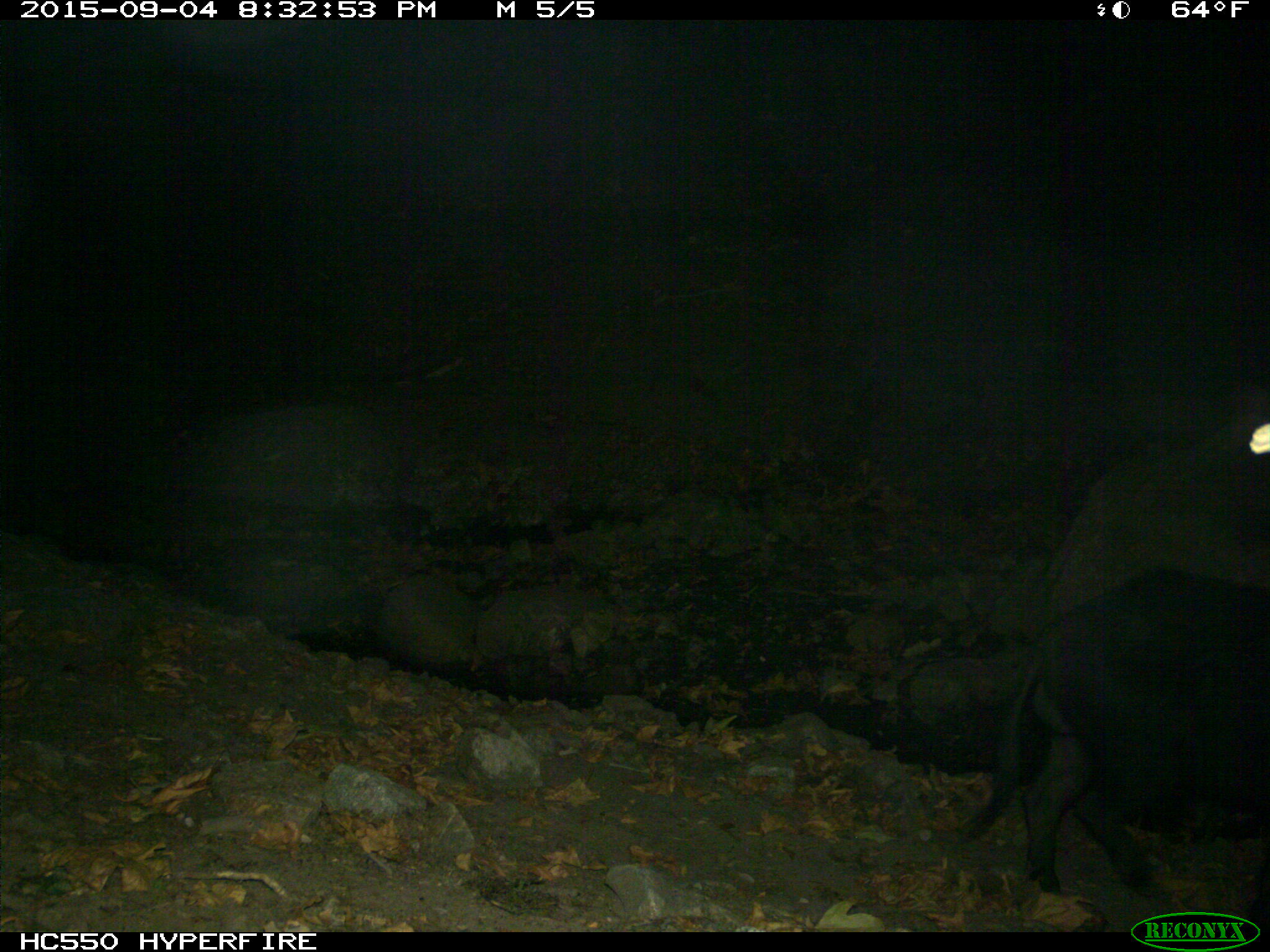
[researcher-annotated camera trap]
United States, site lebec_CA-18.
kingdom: Animalia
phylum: Chordata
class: Mammalia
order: Artiodactyla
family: Suidae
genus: Sus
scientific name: Sus scrofa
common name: wild boar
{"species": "Sus scrofa (wild boar)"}